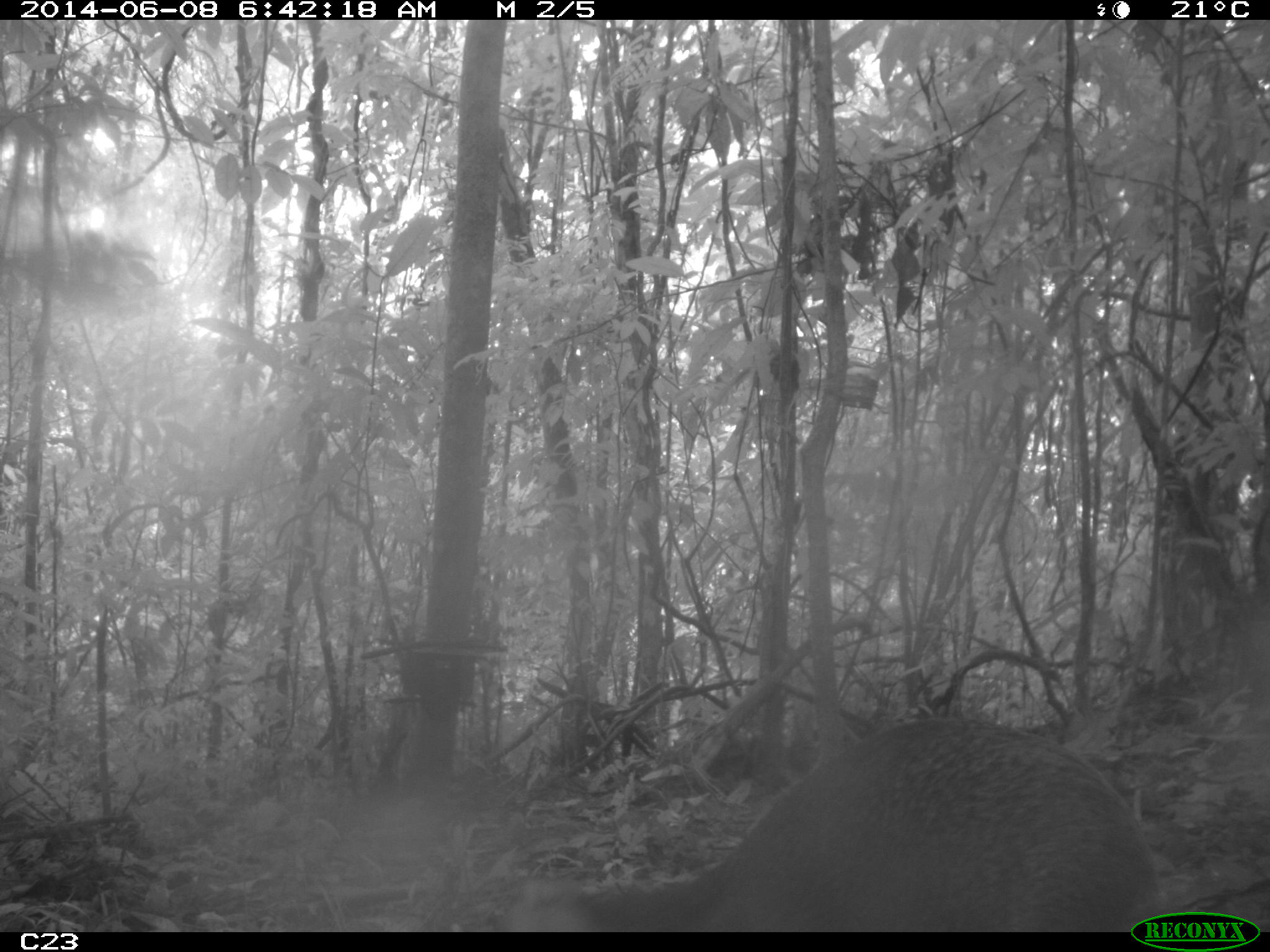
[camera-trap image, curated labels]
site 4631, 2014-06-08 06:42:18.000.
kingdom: Animalia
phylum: Chordata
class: Mammalia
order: Rodentia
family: Dasyproctidae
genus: Dasyprocta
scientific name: Dasyprocta leporina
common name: red-rumped agouti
Dasyprocta leporina (red-rumped agouti), count 1, age adult.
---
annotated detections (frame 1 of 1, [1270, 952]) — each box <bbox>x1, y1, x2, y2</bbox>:
dasyprocta leporina: <bbox>507, 711, 1165, 932</bbox>